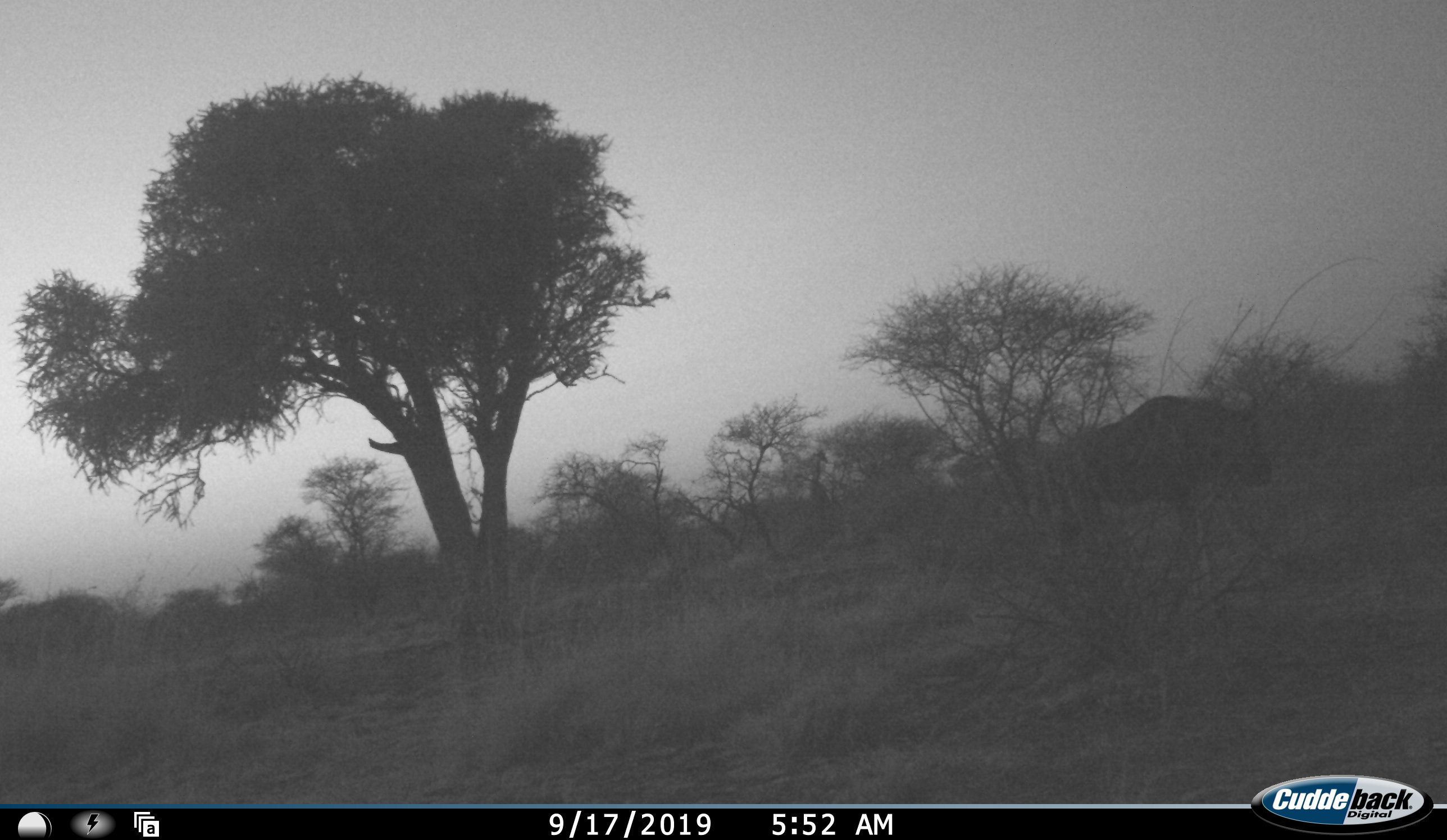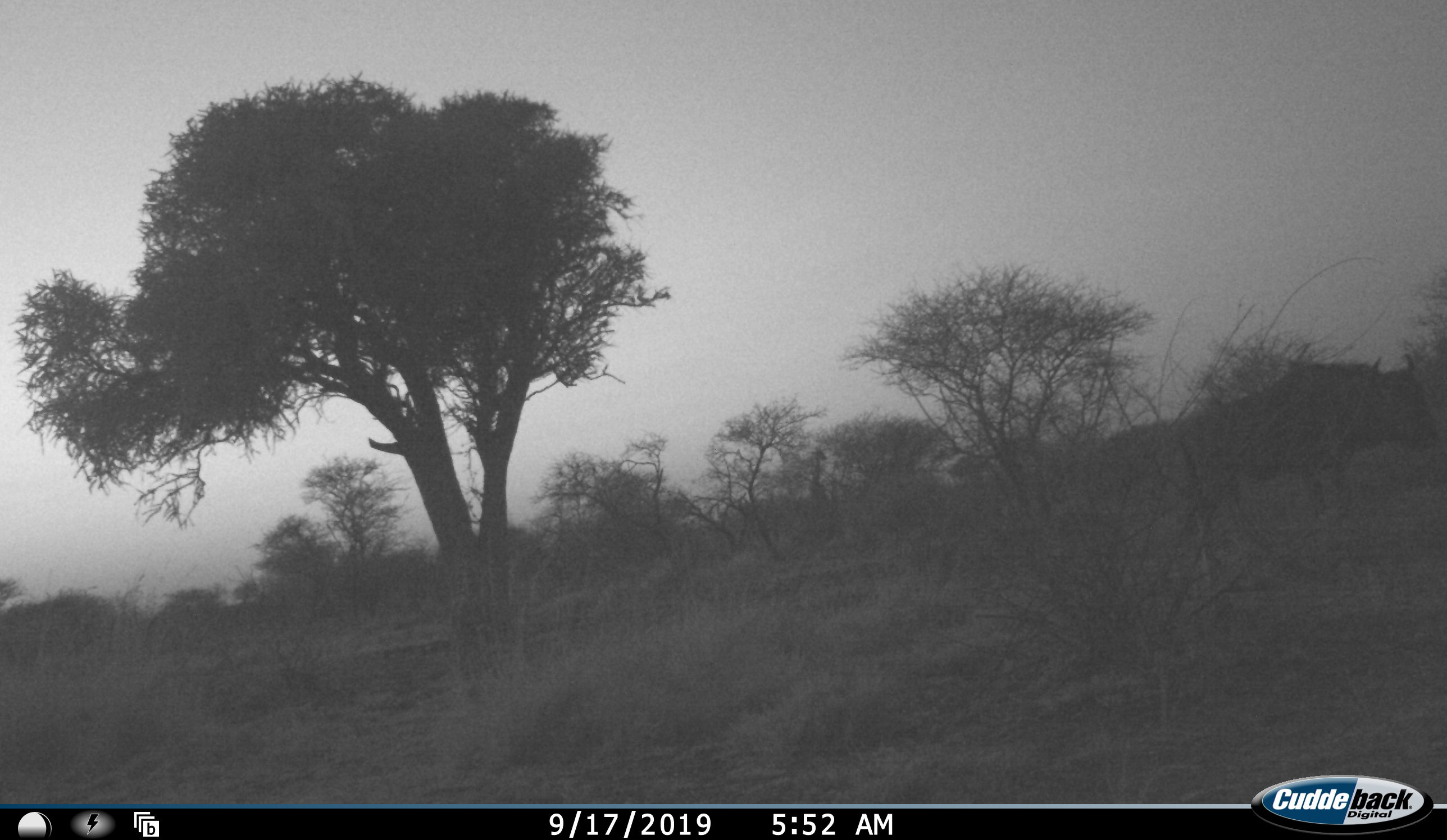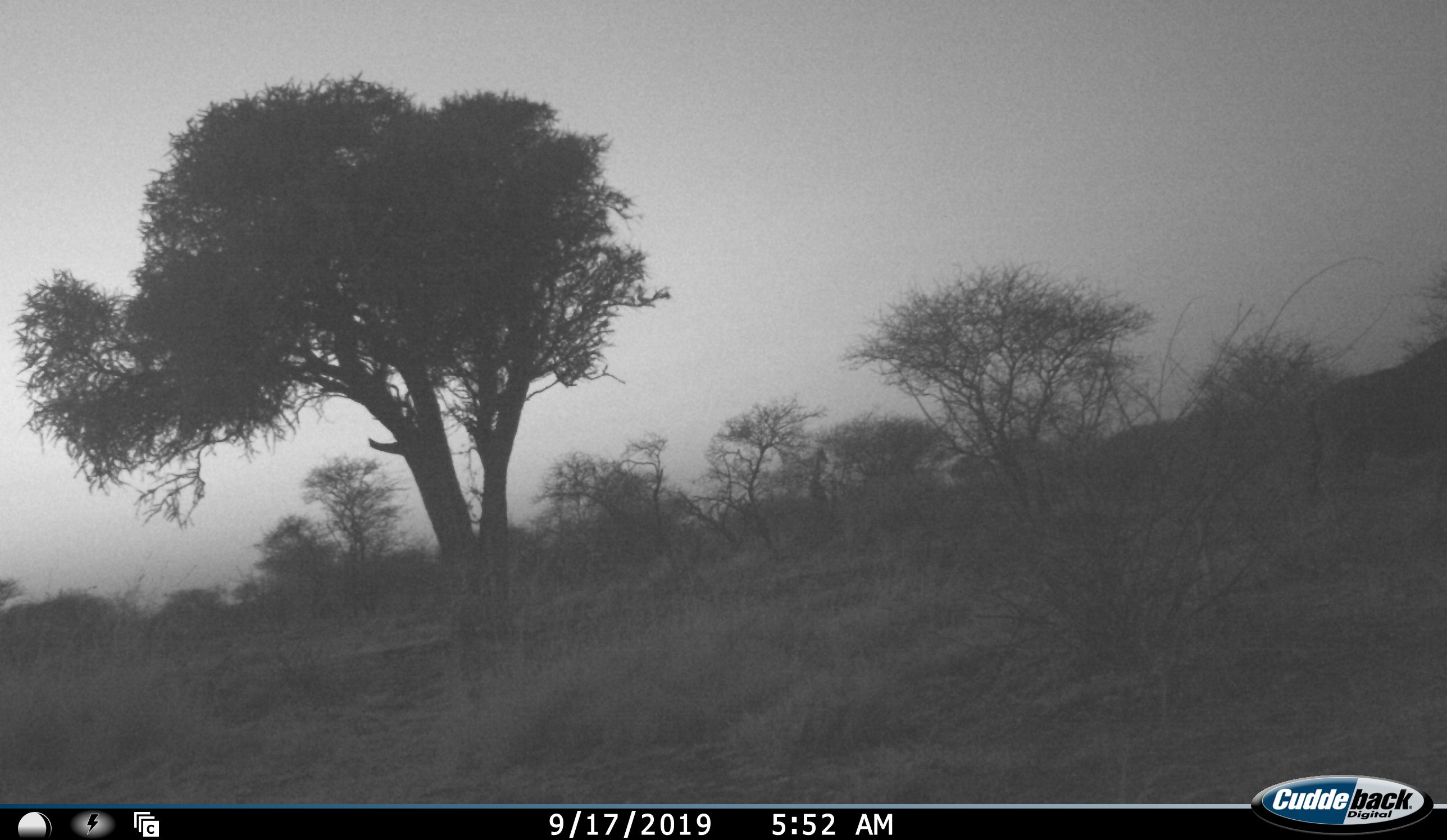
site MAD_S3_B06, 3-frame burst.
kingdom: Animalia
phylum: Chordata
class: Mammalia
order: Artiodactyla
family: Bovidae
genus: Connochaetes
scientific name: Connochaetes taurinus taurinus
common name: blue wildebeest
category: wildebeestblue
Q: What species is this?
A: Wildebeestblue (blue wildebeest) (Connochaetes taurinus taurinus).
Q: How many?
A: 1.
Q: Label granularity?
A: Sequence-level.